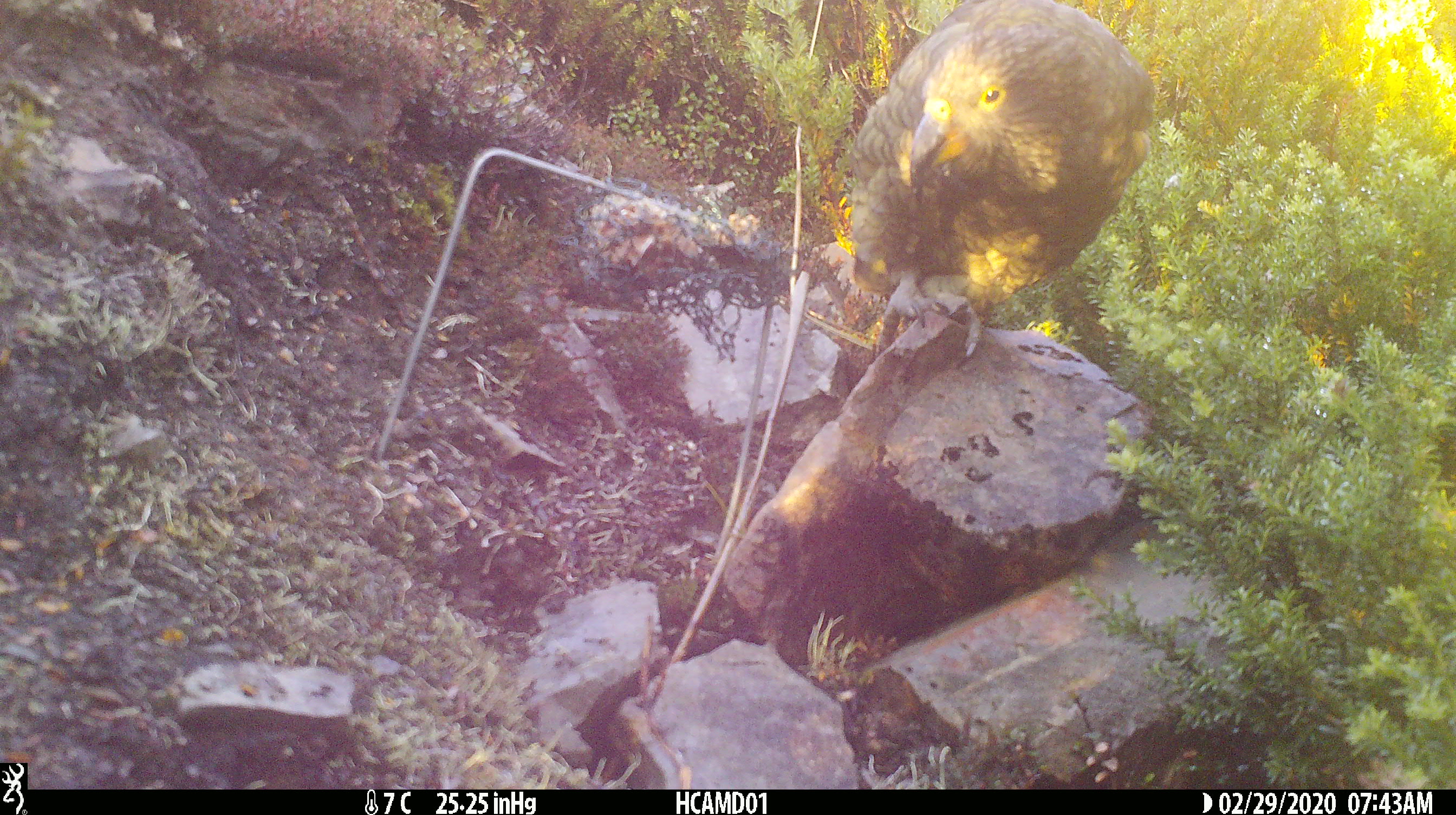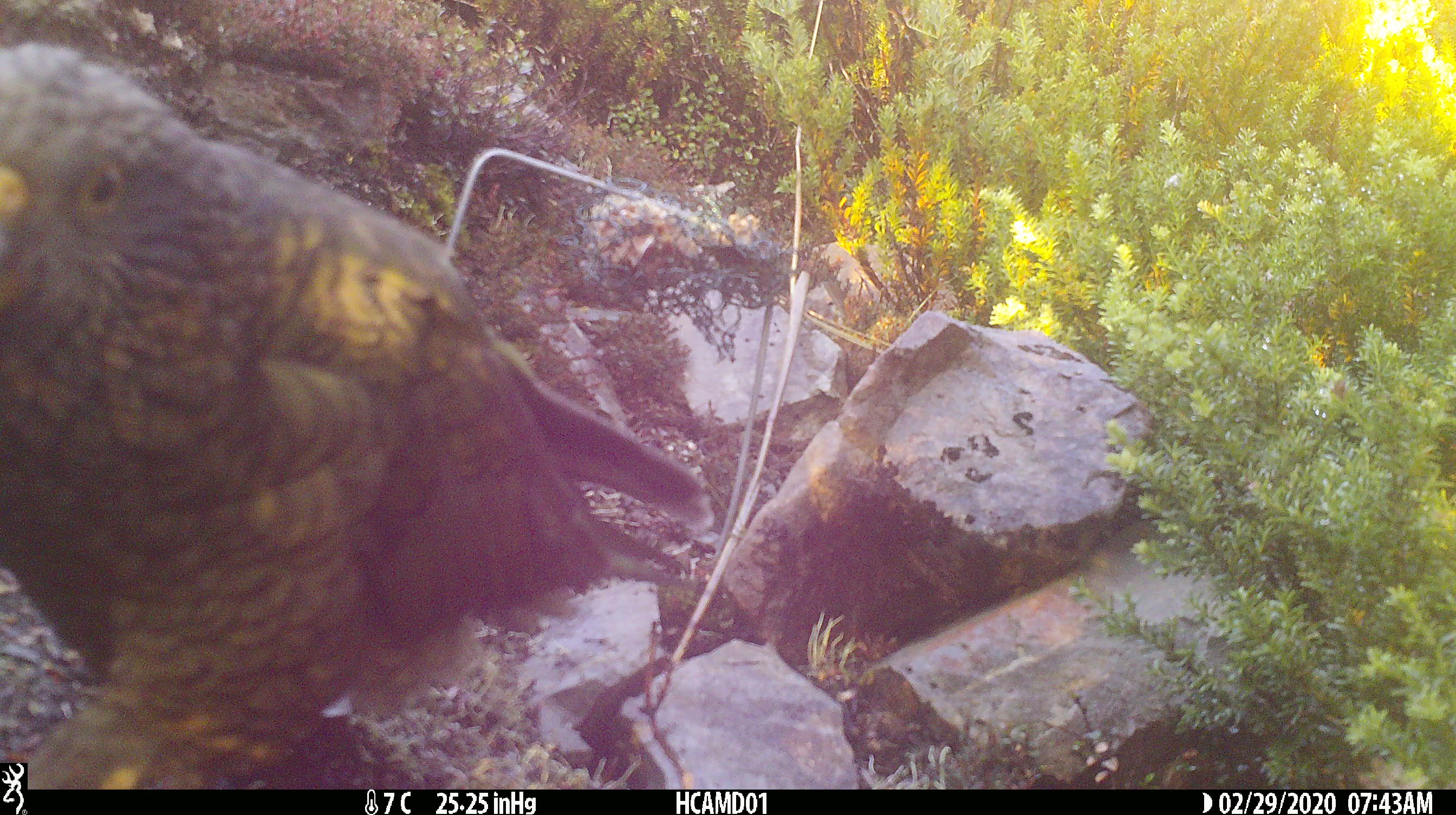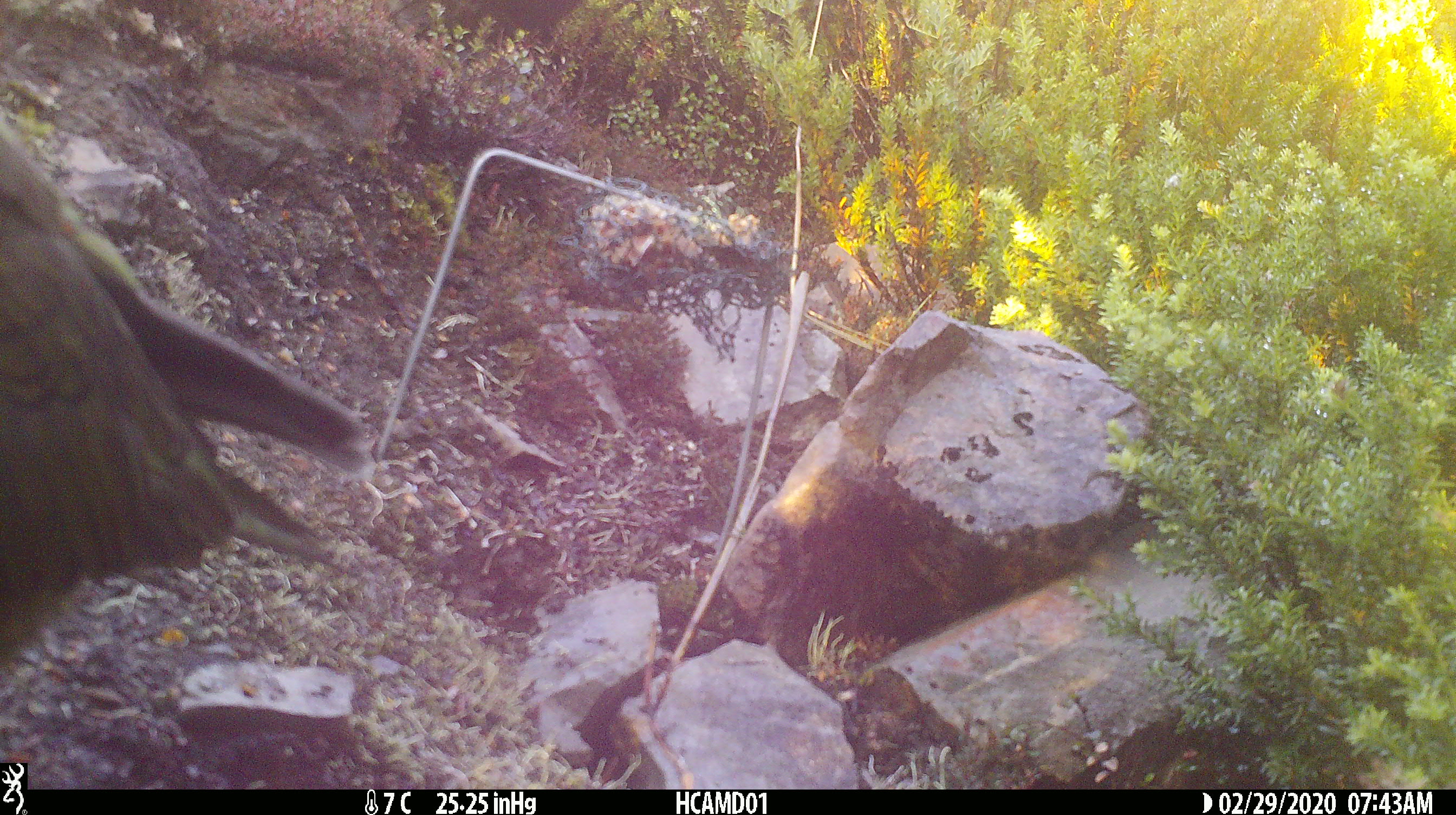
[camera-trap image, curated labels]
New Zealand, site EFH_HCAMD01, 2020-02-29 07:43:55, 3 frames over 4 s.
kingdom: Animalia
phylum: Chordata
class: Aves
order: Psittaciformes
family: Strigopidae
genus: Nestor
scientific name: Nestor notabilis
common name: kea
Kea (Nestor notabilis).